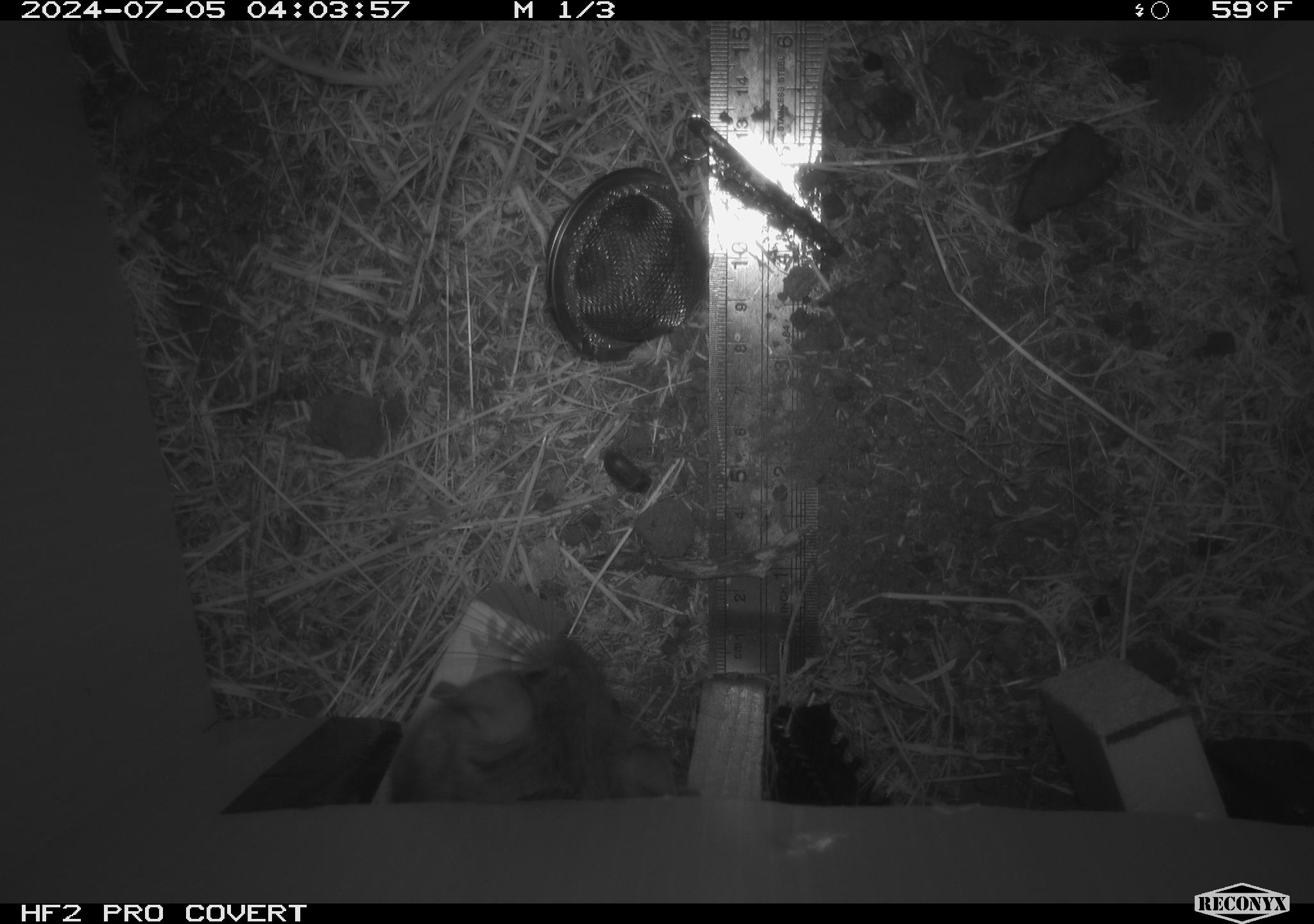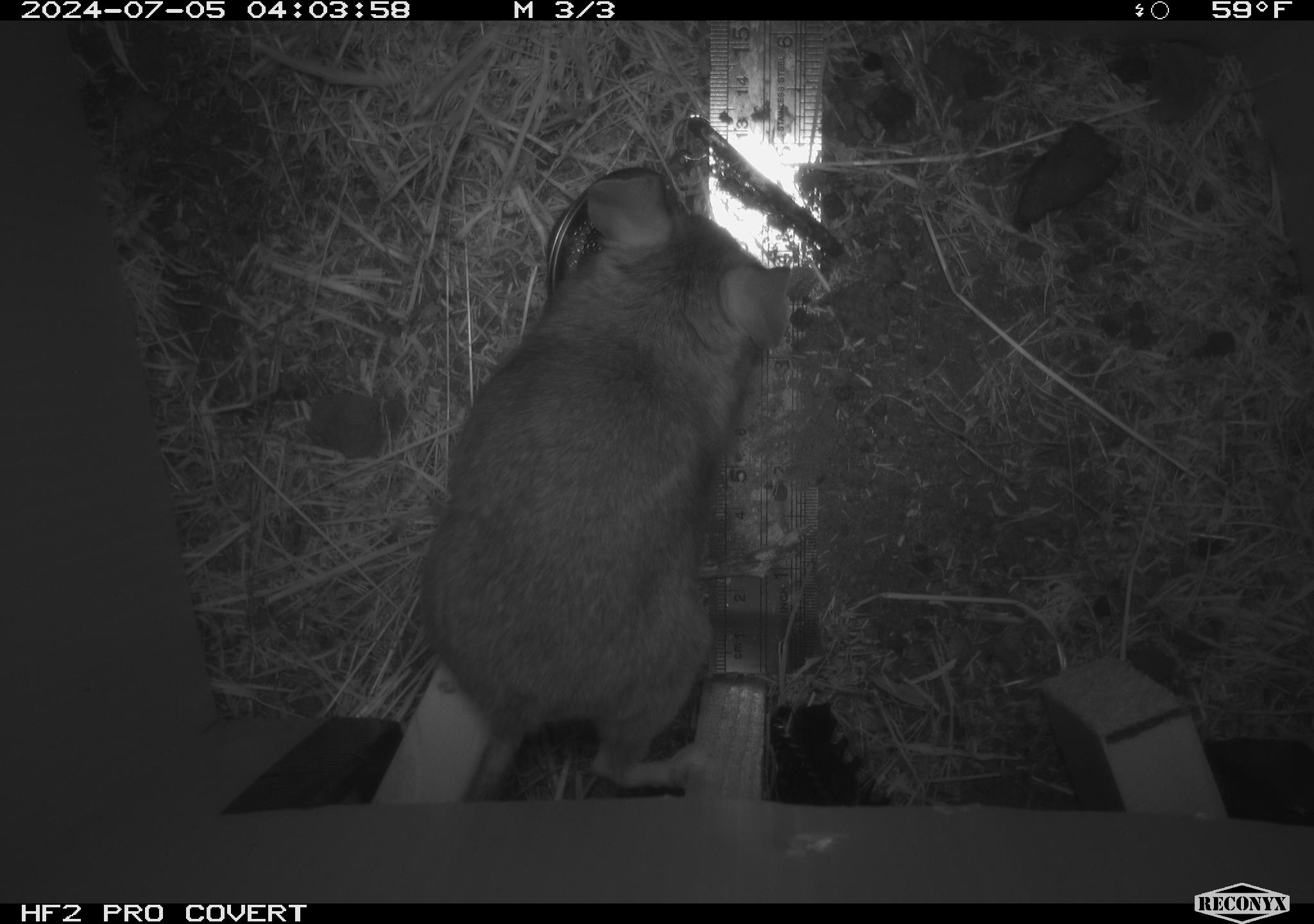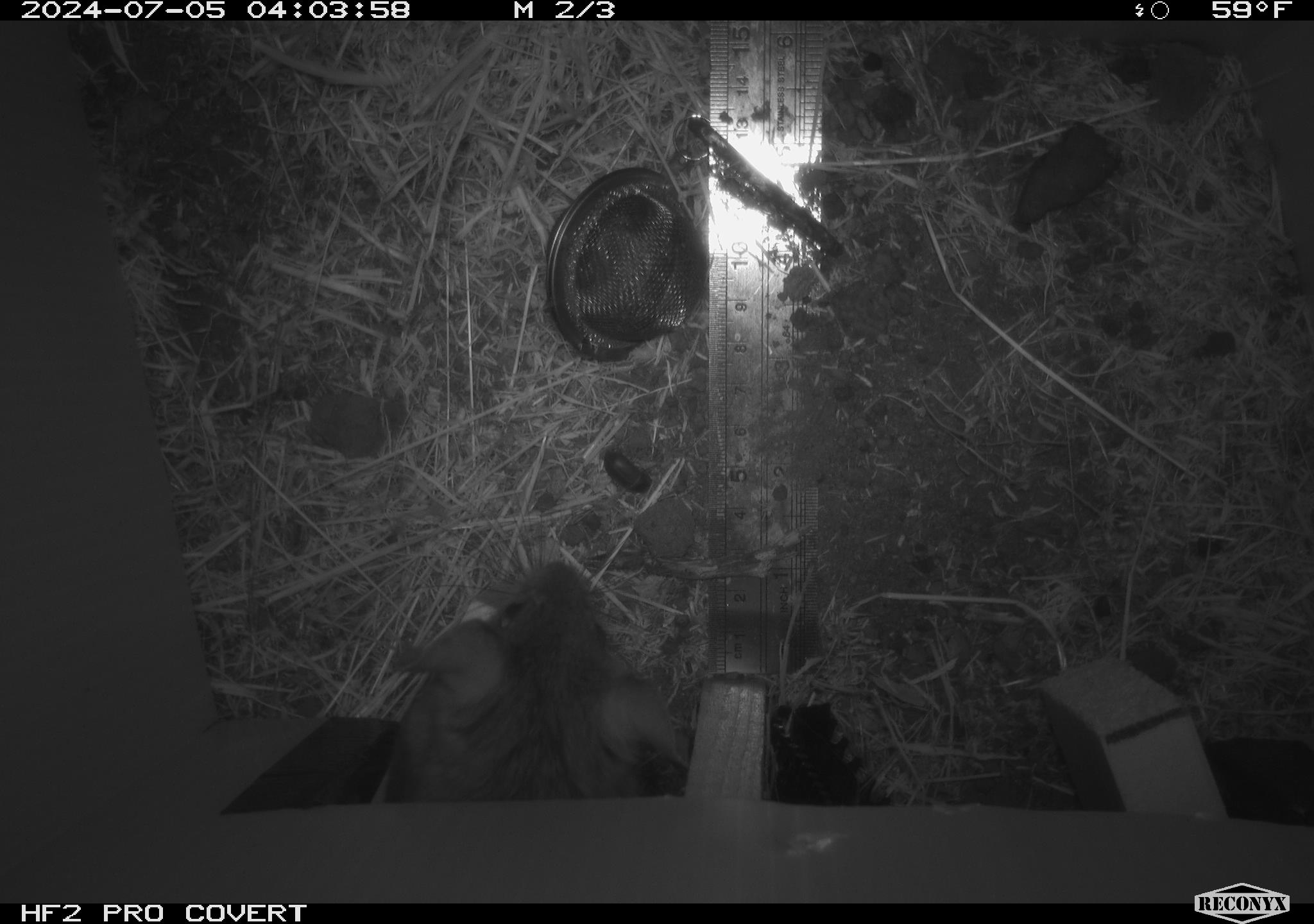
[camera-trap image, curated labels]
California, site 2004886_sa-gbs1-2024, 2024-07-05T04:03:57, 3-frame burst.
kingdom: Animalia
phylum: Chordata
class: Mammalia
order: Rodentia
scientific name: Rodentia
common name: woodrat or rat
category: woodrat or rat species